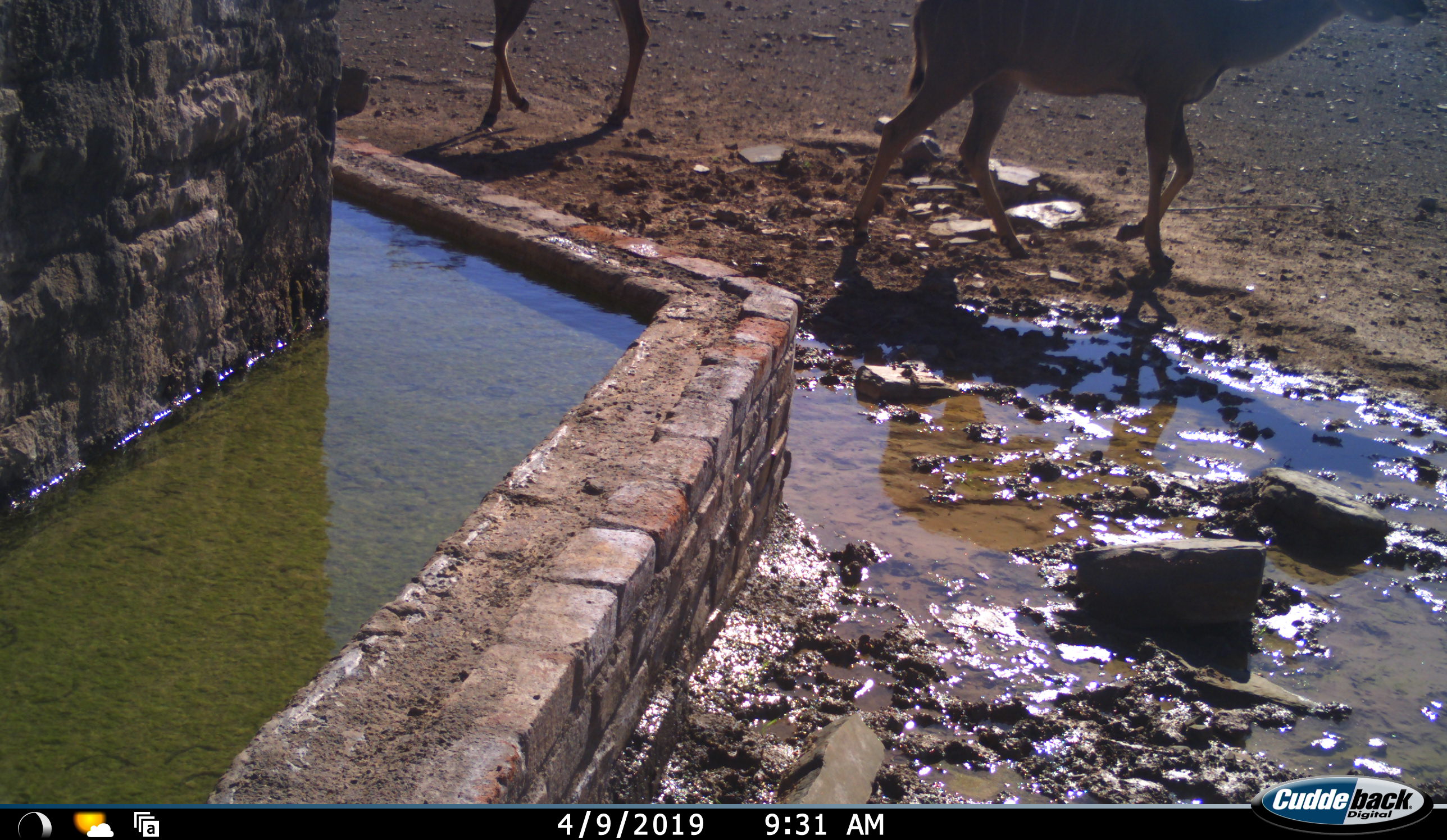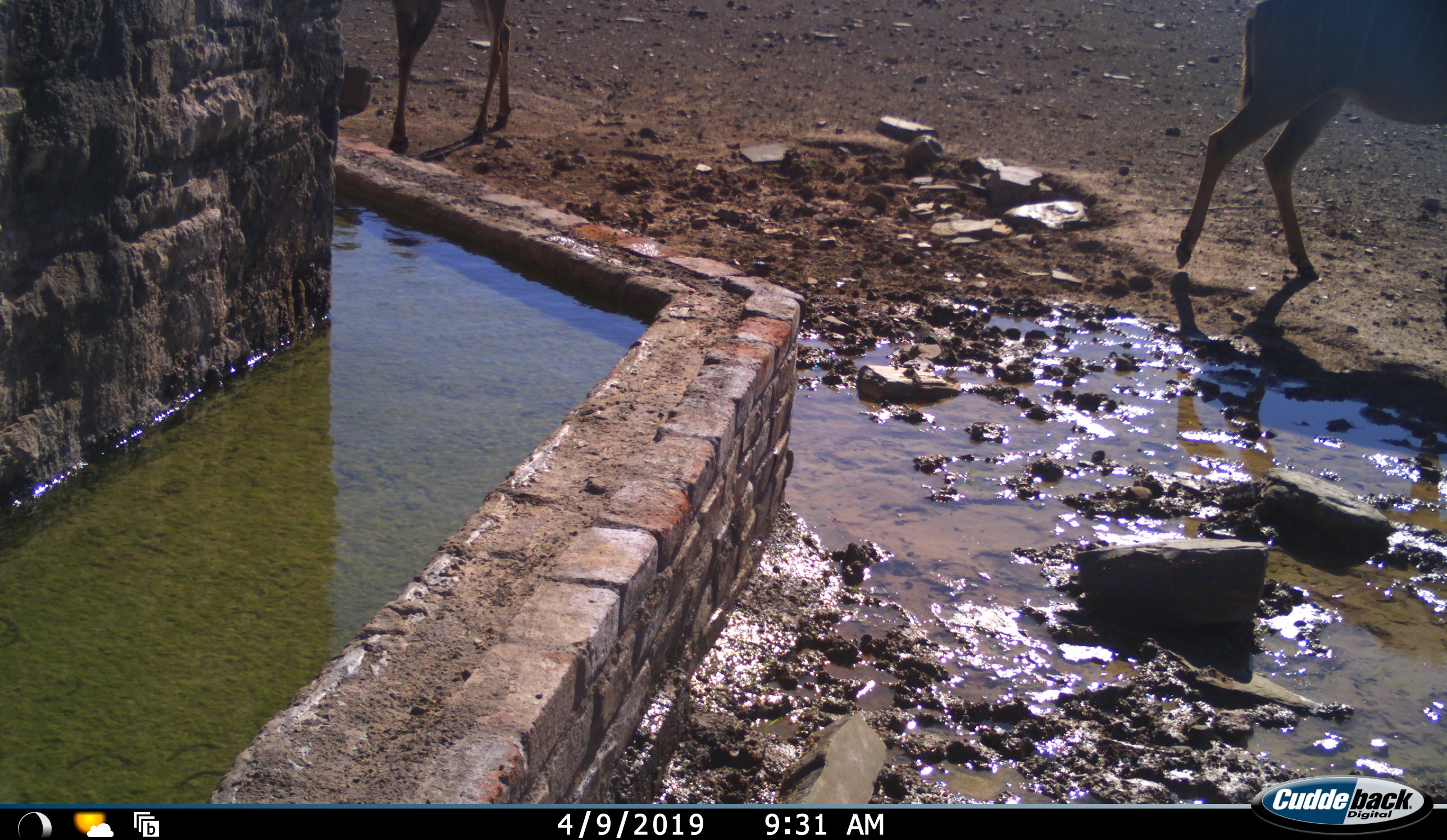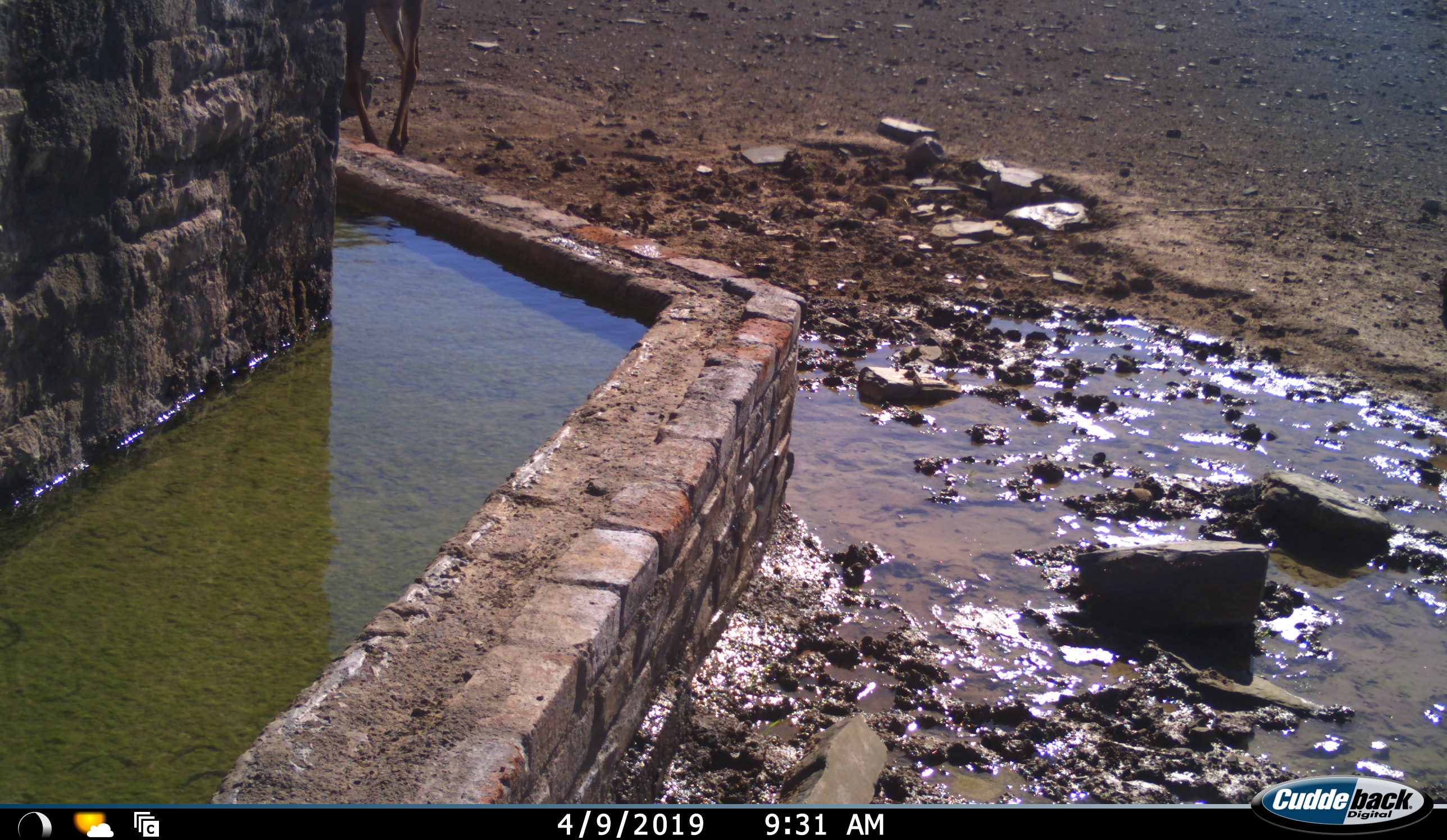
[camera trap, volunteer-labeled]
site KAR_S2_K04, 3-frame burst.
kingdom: Animalia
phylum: Chordata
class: Mammalia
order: Artiodactyla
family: Bovidae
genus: Tragelaphus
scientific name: Tragelaphus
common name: kudu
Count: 2.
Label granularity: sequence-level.